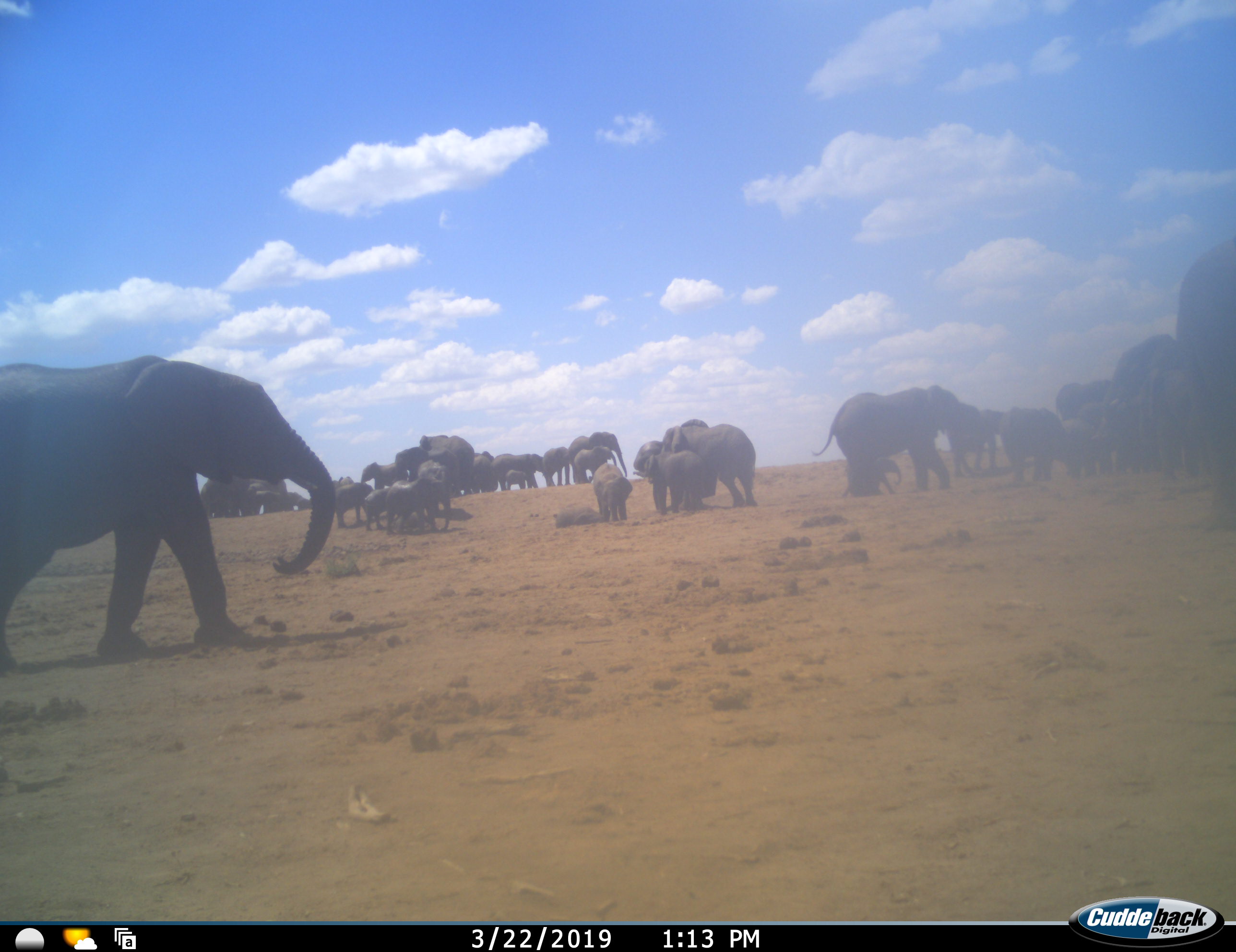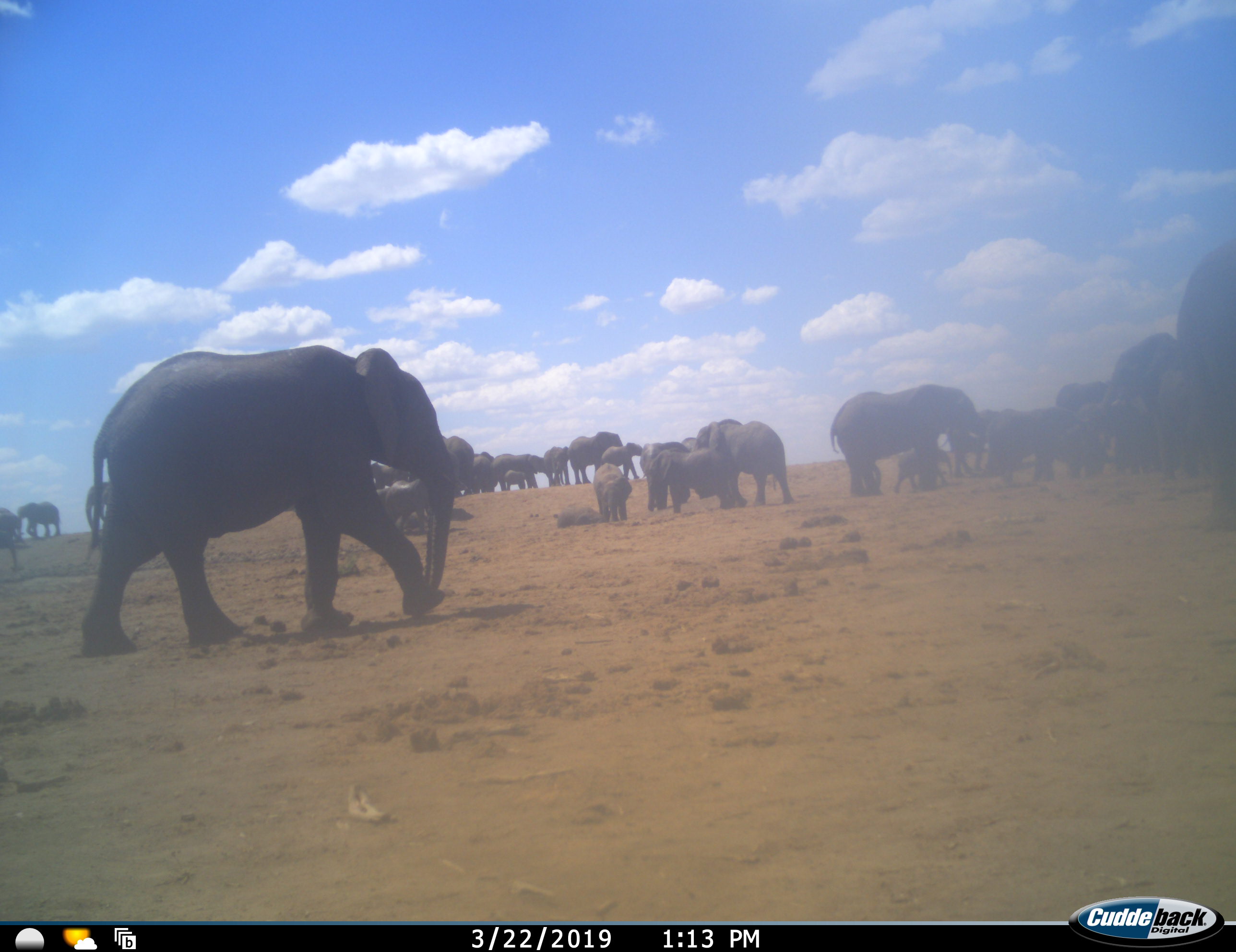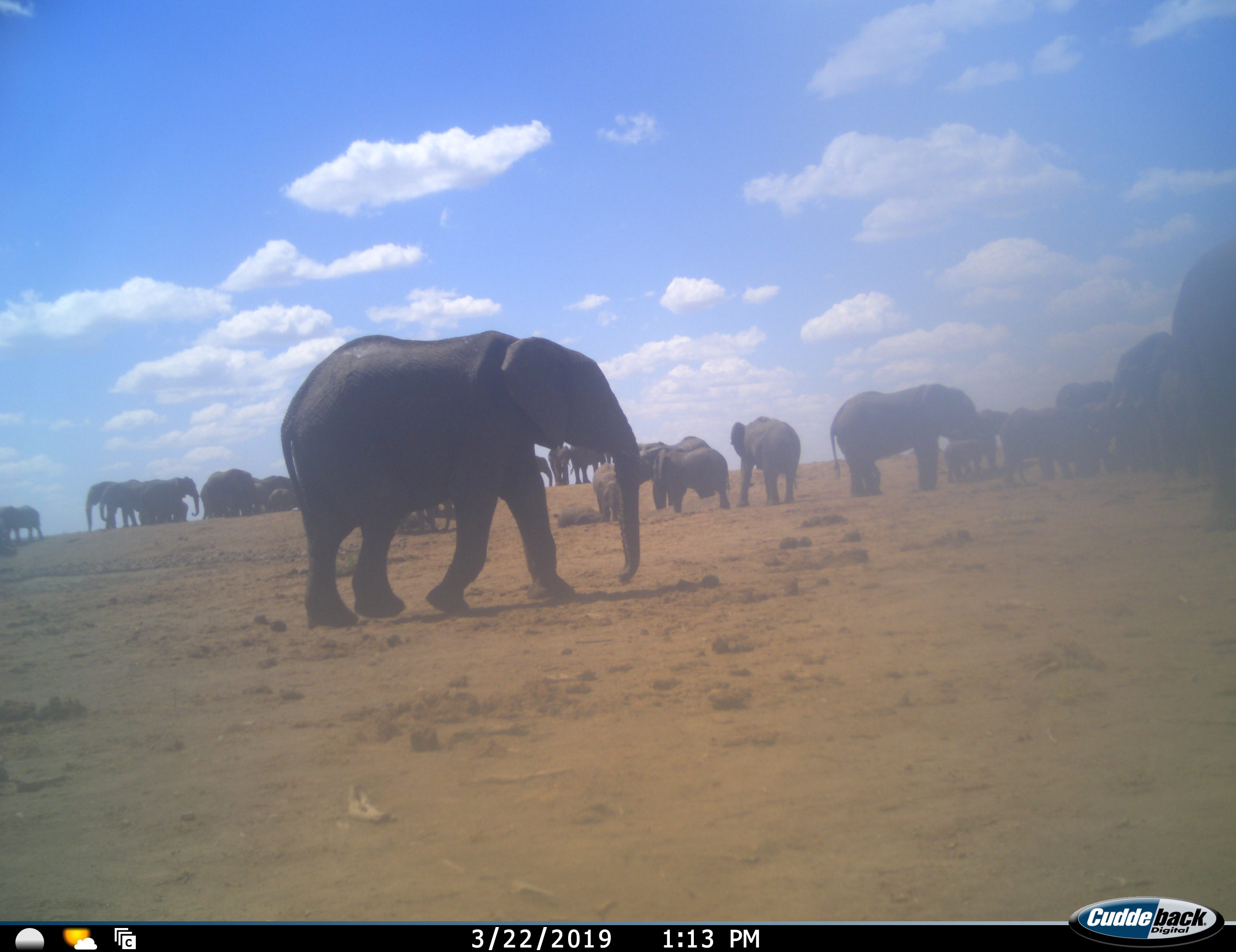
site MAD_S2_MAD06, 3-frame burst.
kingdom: Animalia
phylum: Chordata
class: Mammalia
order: Proboscidea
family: Elephantidae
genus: Loxodonta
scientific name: Loxodonta africana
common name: african bush elephant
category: elephant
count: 11-50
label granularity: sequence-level